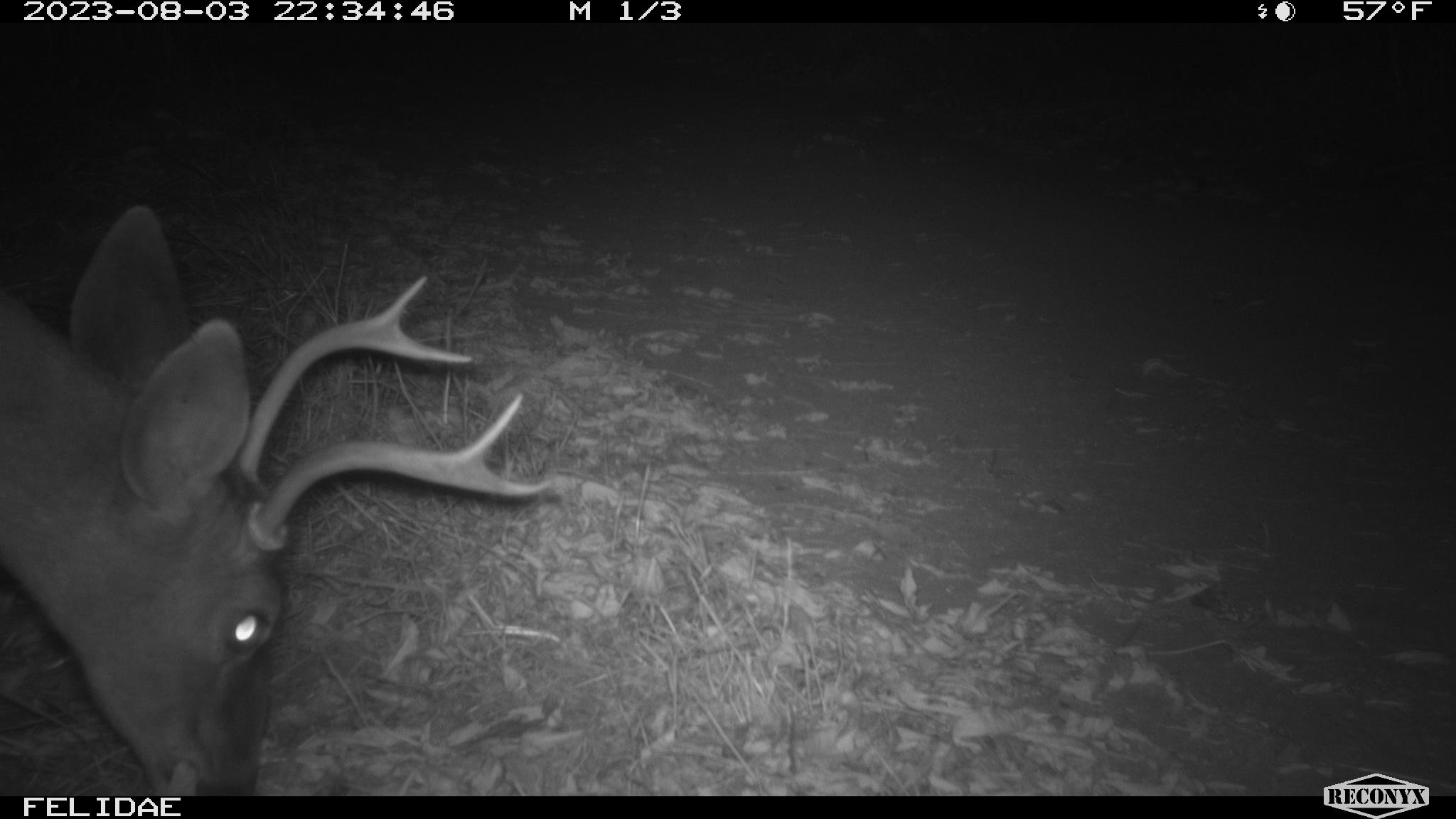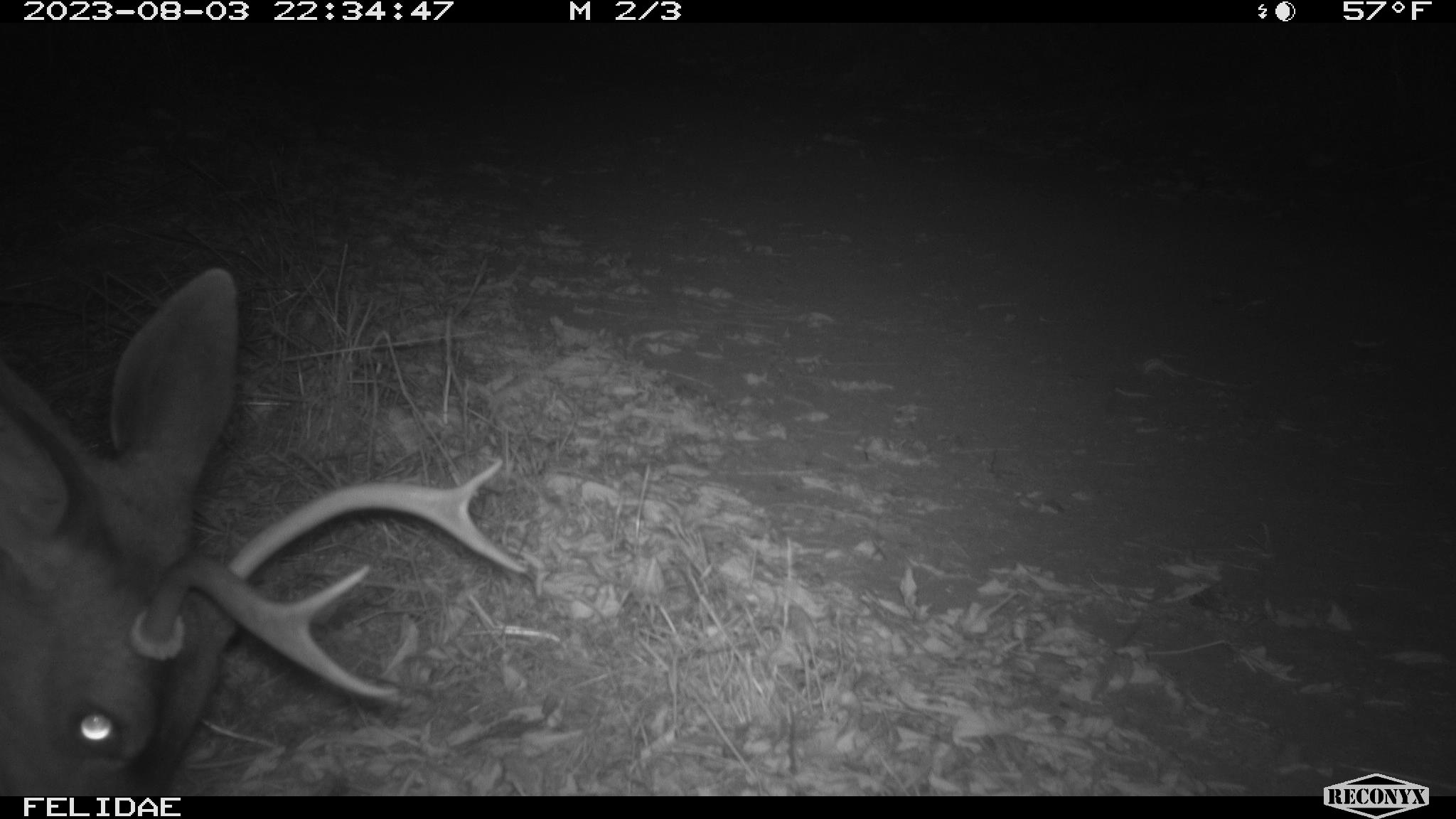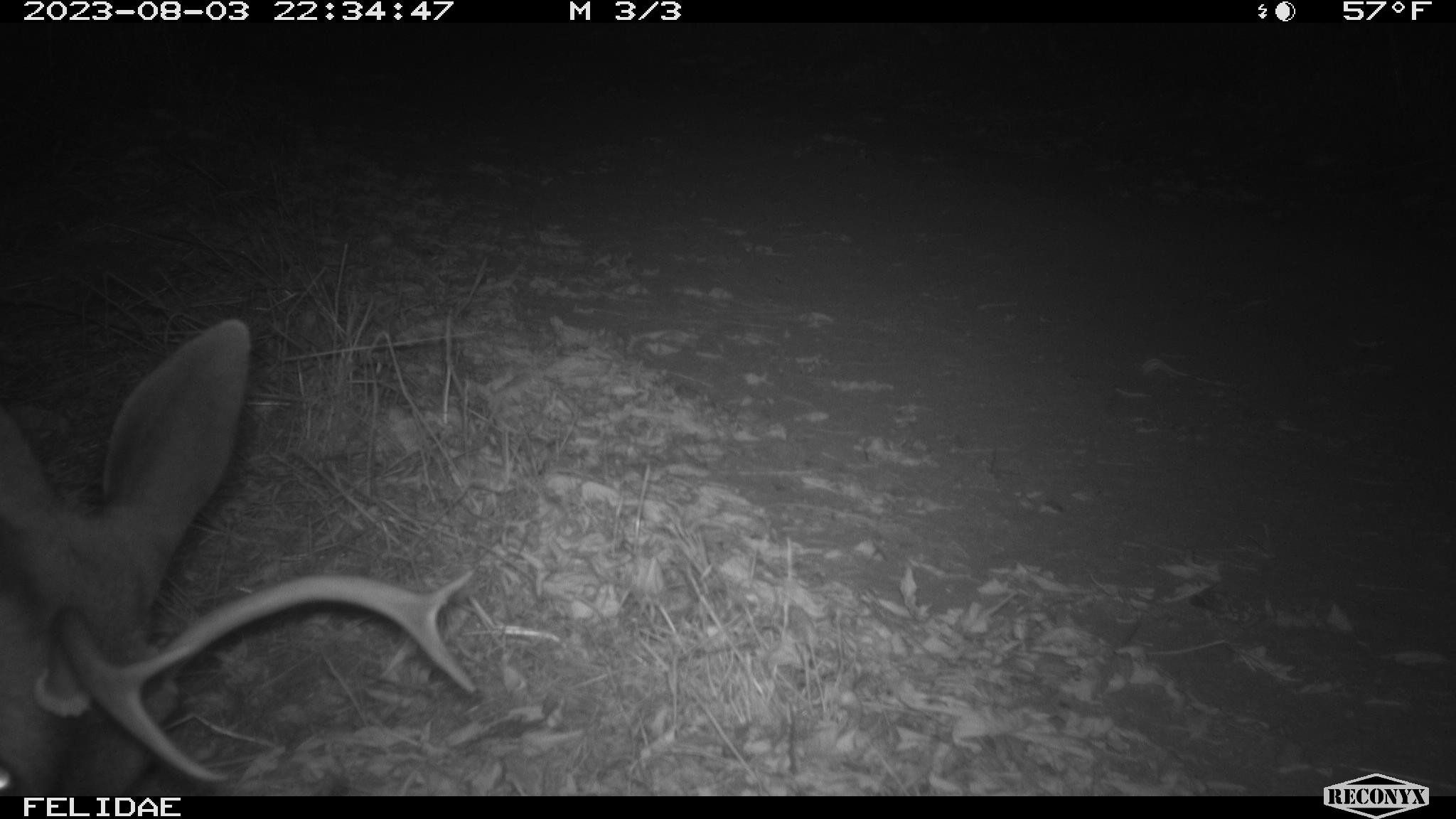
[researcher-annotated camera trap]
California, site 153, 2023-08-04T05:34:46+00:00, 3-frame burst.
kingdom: Animalia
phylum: Chordata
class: Mammalia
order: Artiodactyla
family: Cervidae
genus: Odocoileus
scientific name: Odocoileus hemionus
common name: mule deer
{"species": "mule deer (Odocoileus hemionus)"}